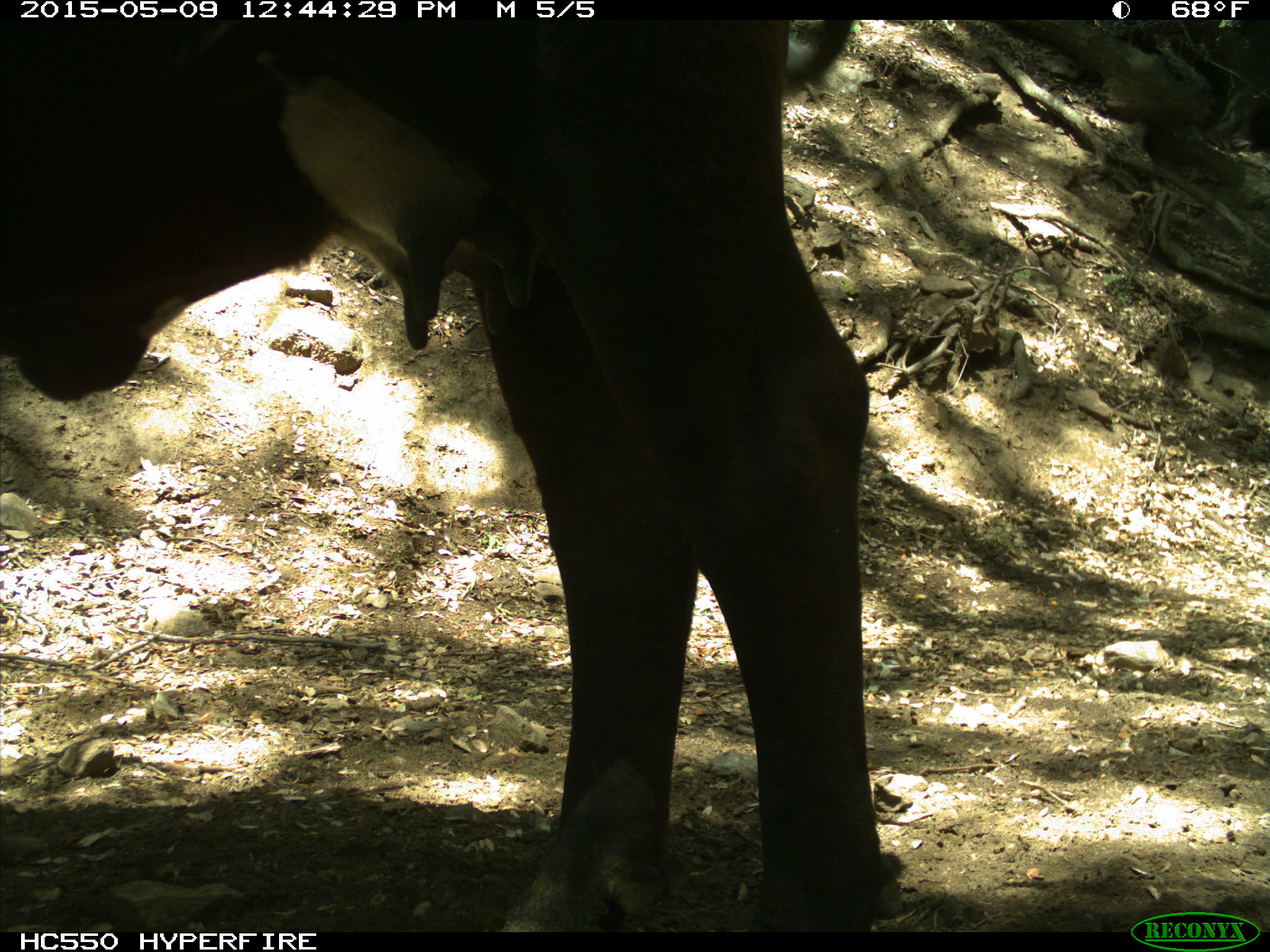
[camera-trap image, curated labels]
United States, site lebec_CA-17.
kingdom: Animalia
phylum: Chordata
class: Mammalia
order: Artiodactyla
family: Bovidae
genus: Bos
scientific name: Bos taurus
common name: domestic cow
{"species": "Bos taurus (domestic cow)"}